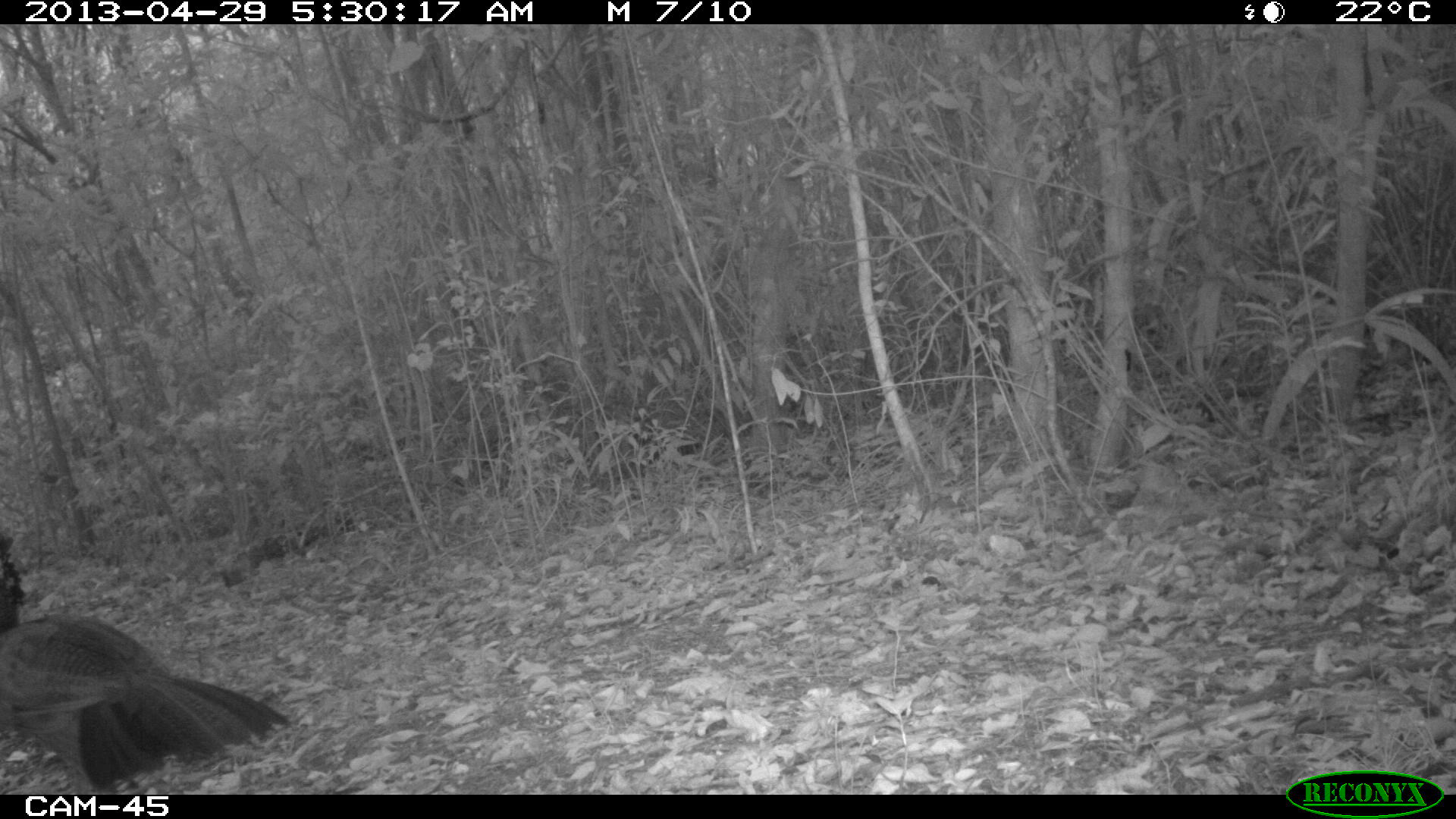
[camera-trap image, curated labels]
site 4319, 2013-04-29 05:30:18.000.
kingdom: Animalia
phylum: Chordata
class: Aves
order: Galliformes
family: Cracidae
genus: Crax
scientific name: Crax rubra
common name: great curassow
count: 1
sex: female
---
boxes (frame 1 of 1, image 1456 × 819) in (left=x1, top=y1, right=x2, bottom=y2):
crax rubra: (left=0, top=533, right=287, bottom=795)